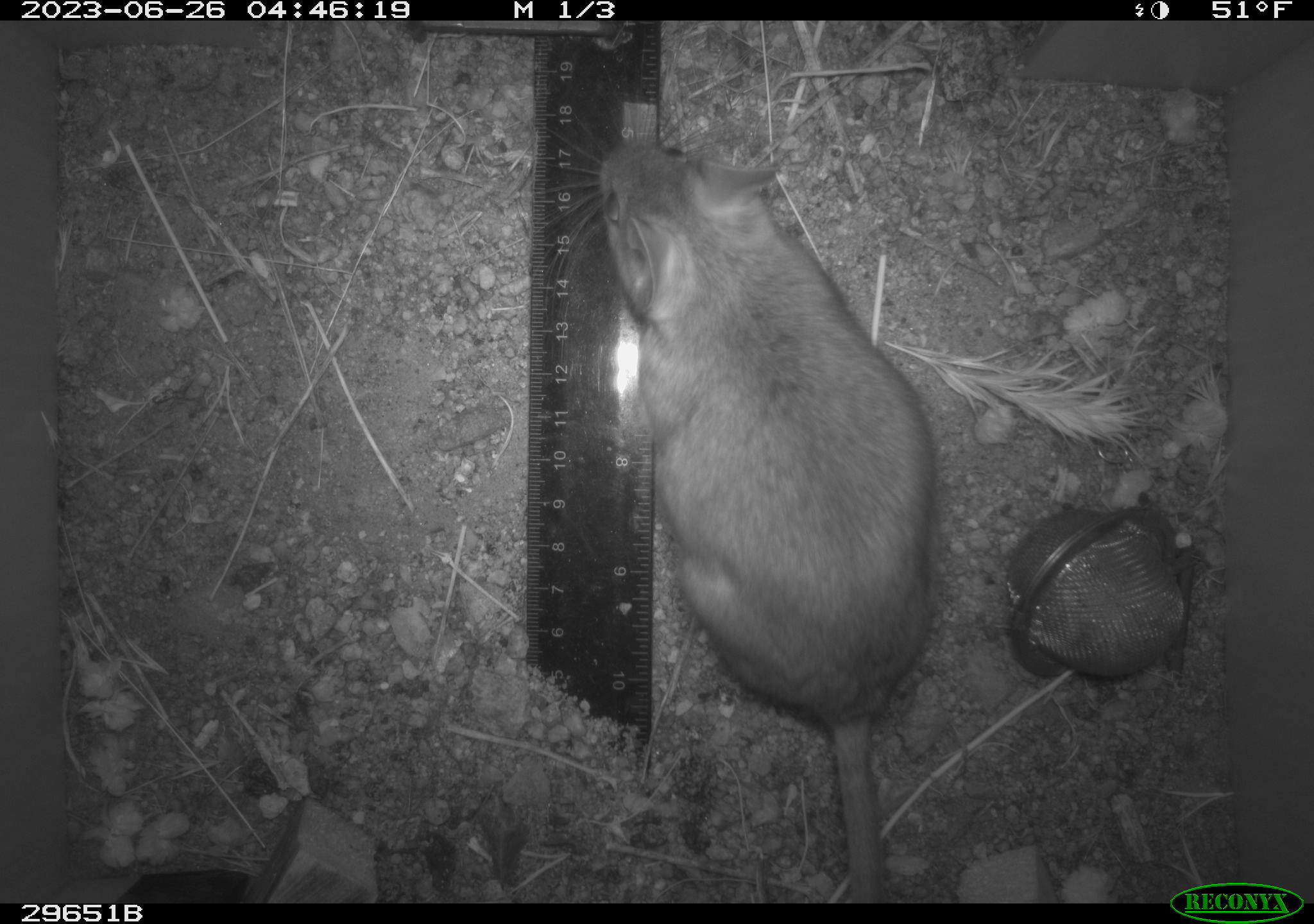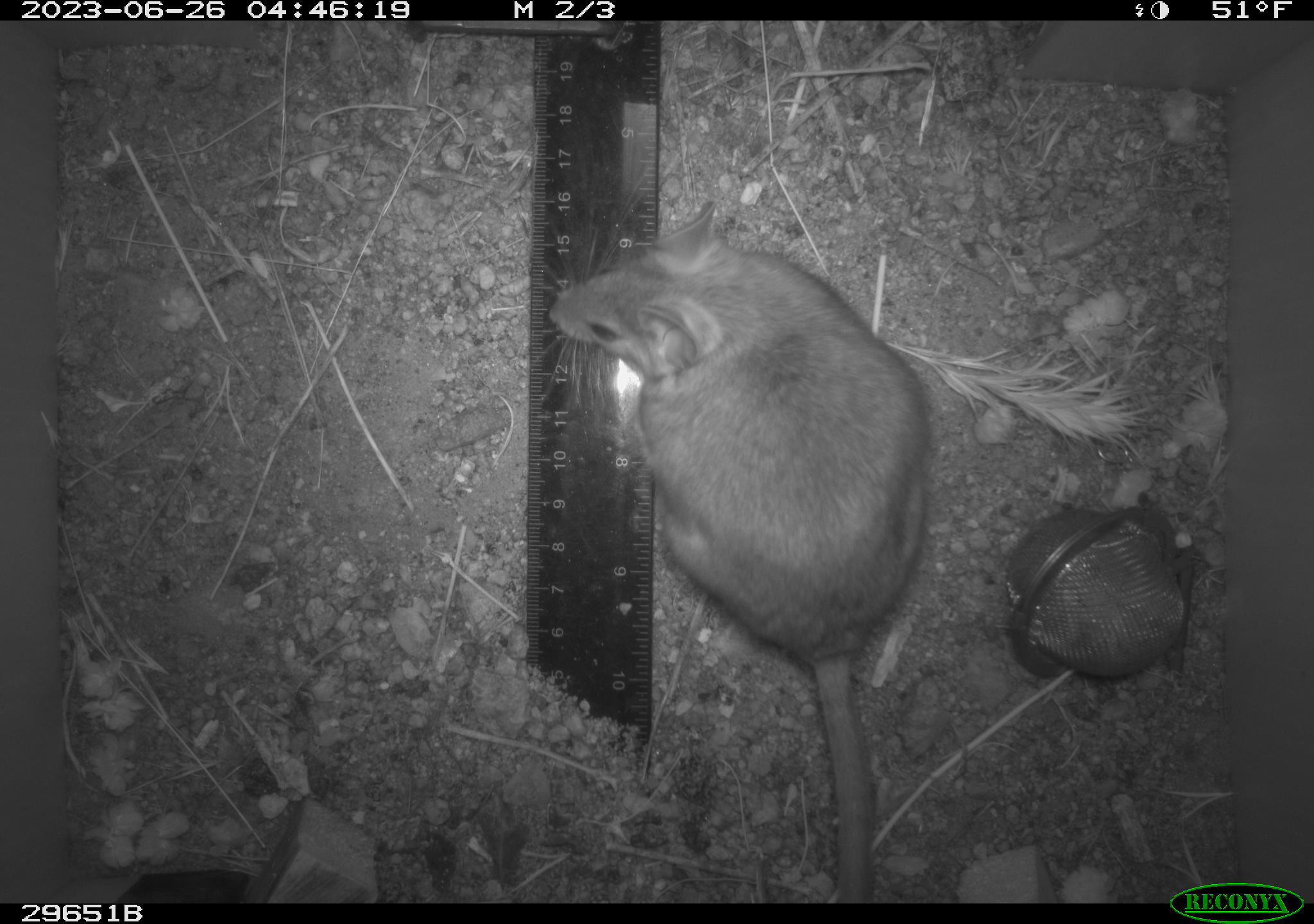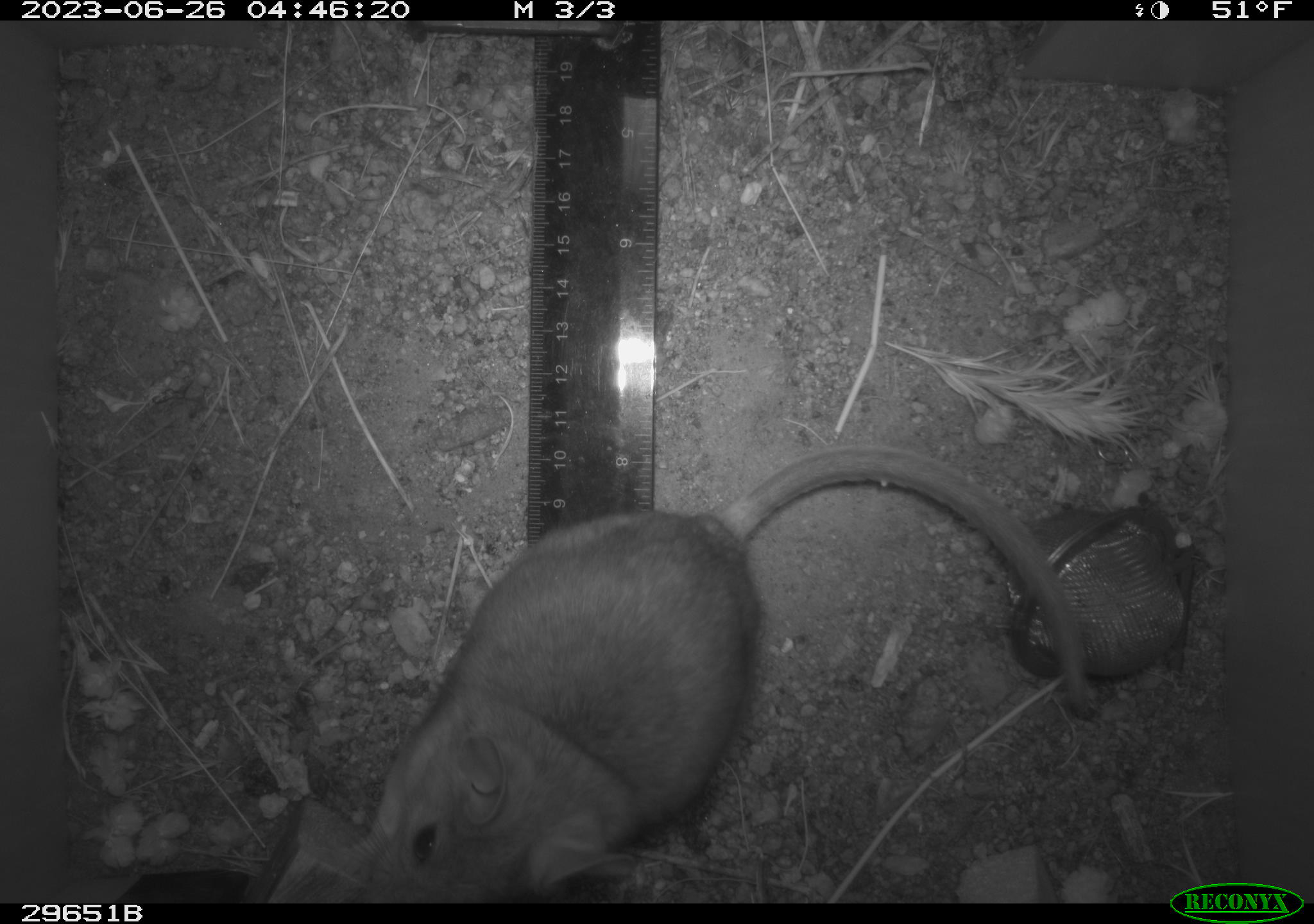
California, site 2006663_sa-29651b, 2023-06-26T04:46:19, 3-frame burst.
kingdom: Animalia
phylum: Chordata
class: Mammalia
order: Rodentia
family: Cricetidae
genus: Neotoma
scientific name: Neotoma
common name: pack rat or woodrat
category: neotoma species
Neotoma species (pack rat or woodrat) (Neotoma).